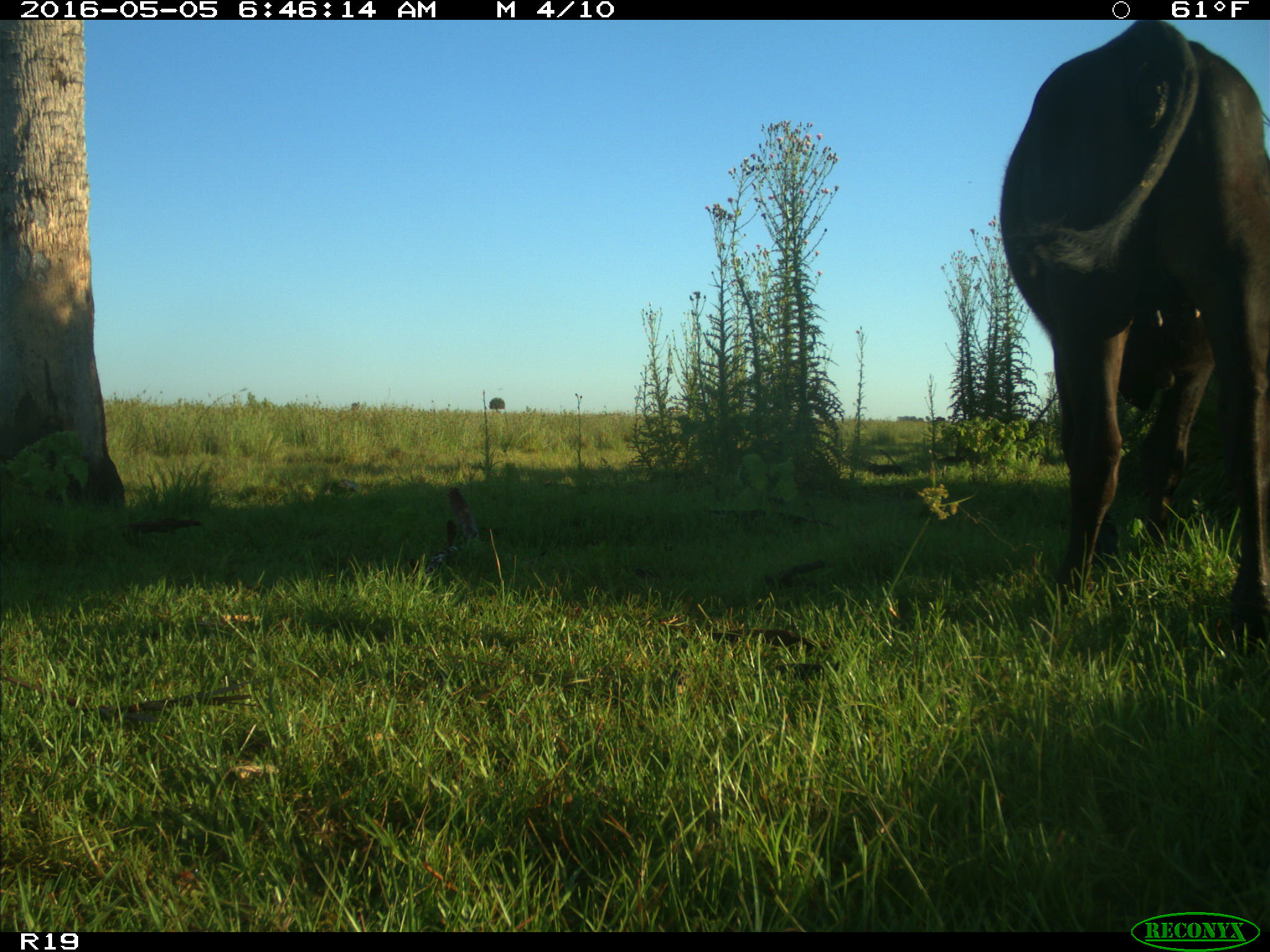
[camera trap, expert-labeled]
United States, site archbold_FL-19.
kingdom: Animalia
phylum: Chordata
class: Mammalia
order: Artiodactyla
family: Bovidae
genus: Bos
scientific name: Bos taurus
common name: domestic cow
Bos taurus (domestic cow).